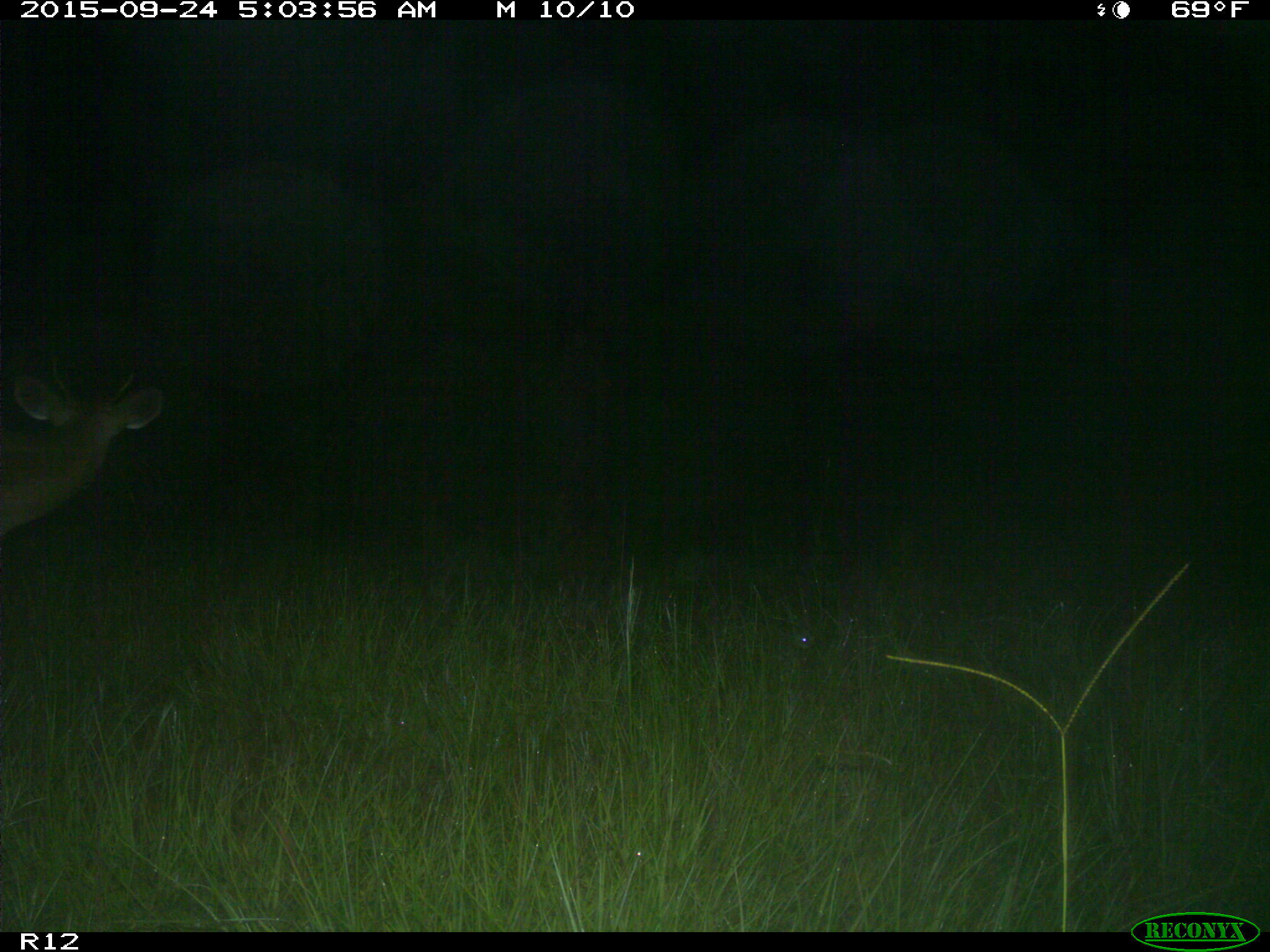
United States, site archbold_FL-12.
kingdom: Animalia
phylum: Chordata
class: Mammalia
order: Artiodactyla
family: Cervidae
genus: Odocoileus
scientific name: Odocoileus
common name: deer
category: unidentified deer